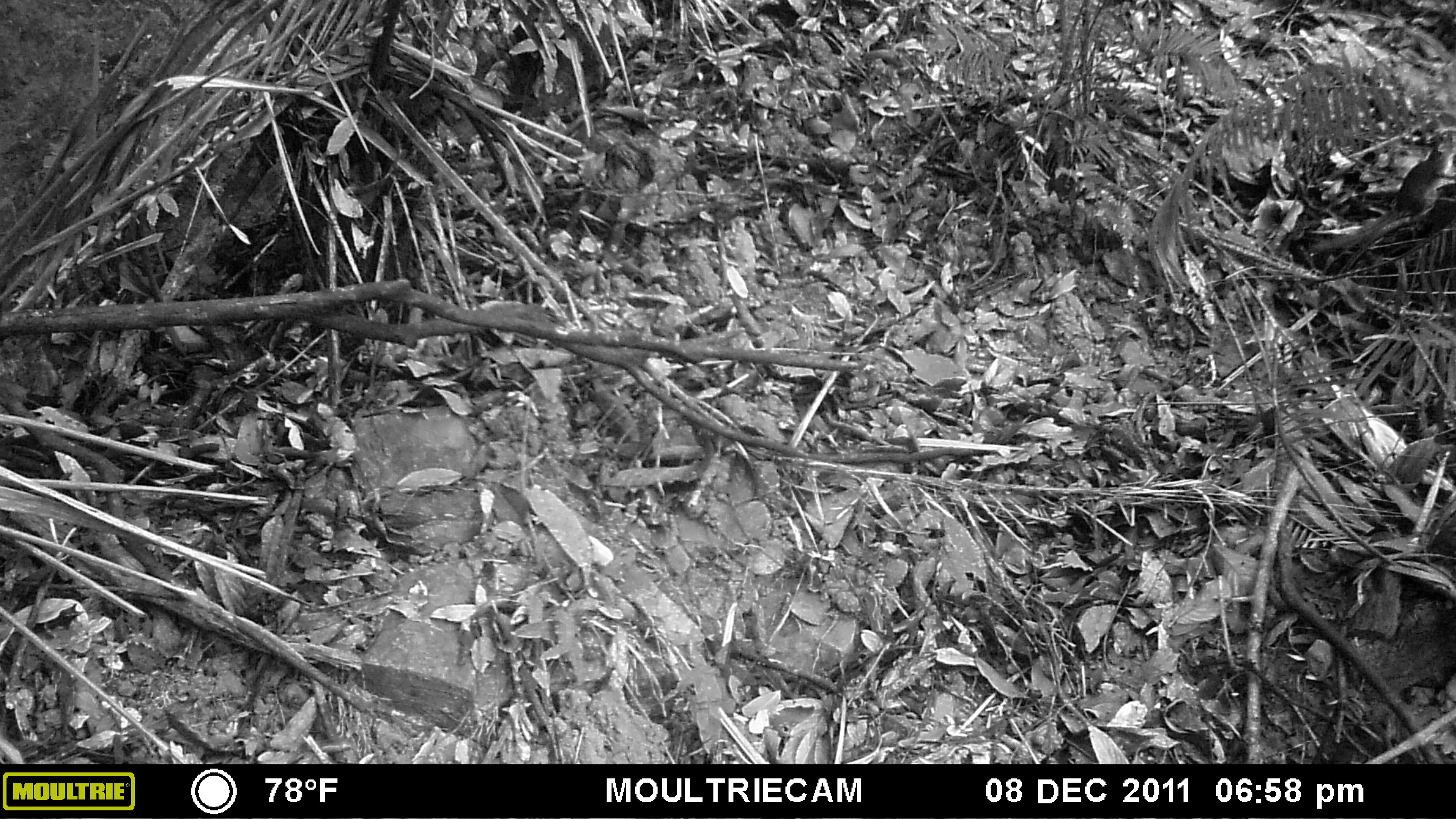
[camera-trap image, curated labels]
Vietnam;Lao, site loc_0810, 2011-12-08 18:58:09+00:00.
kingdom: Animalia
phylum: Chordata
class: Mammalia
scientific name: Mammalia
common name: mammal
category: unidentified small mammal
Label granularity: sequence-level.